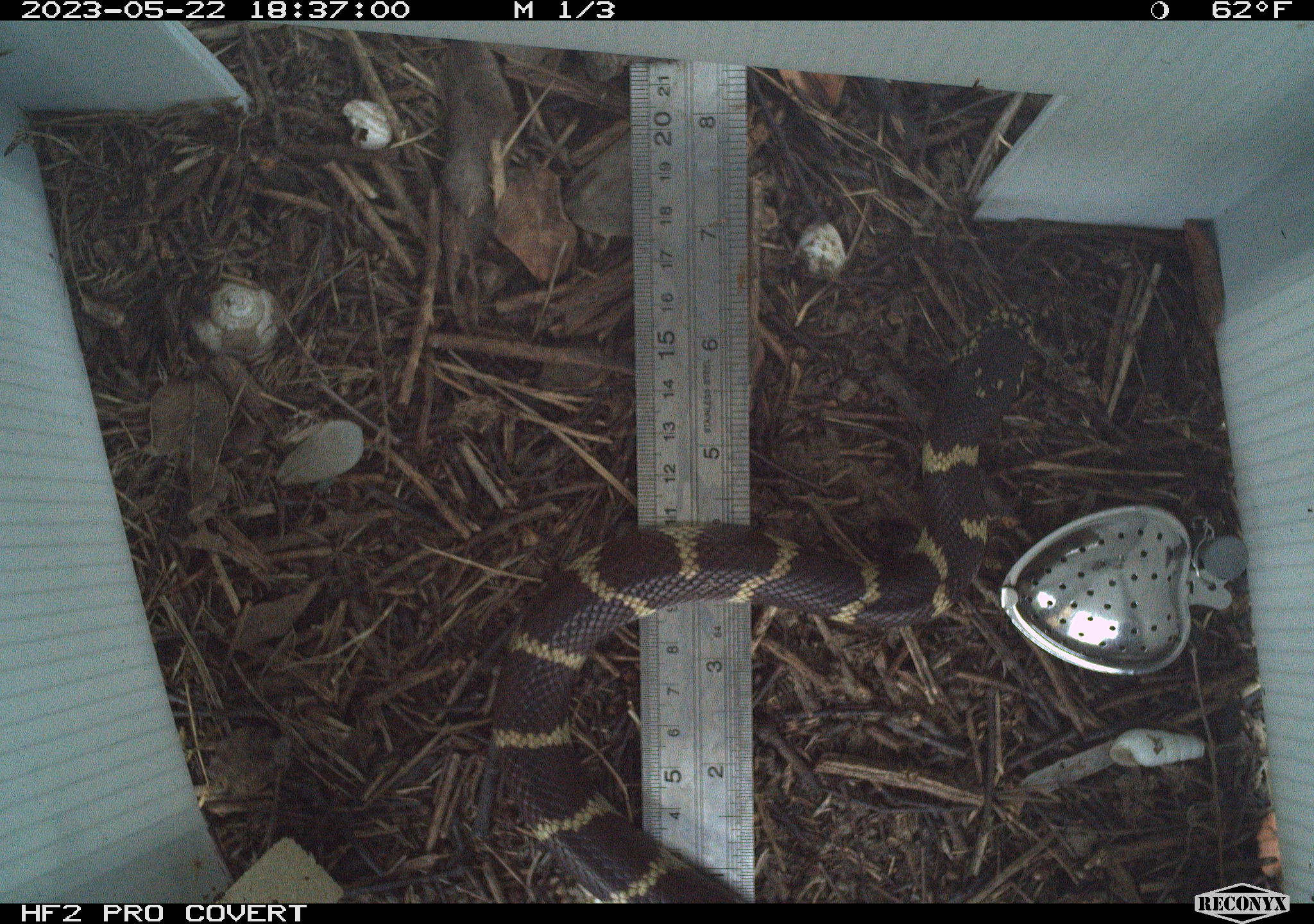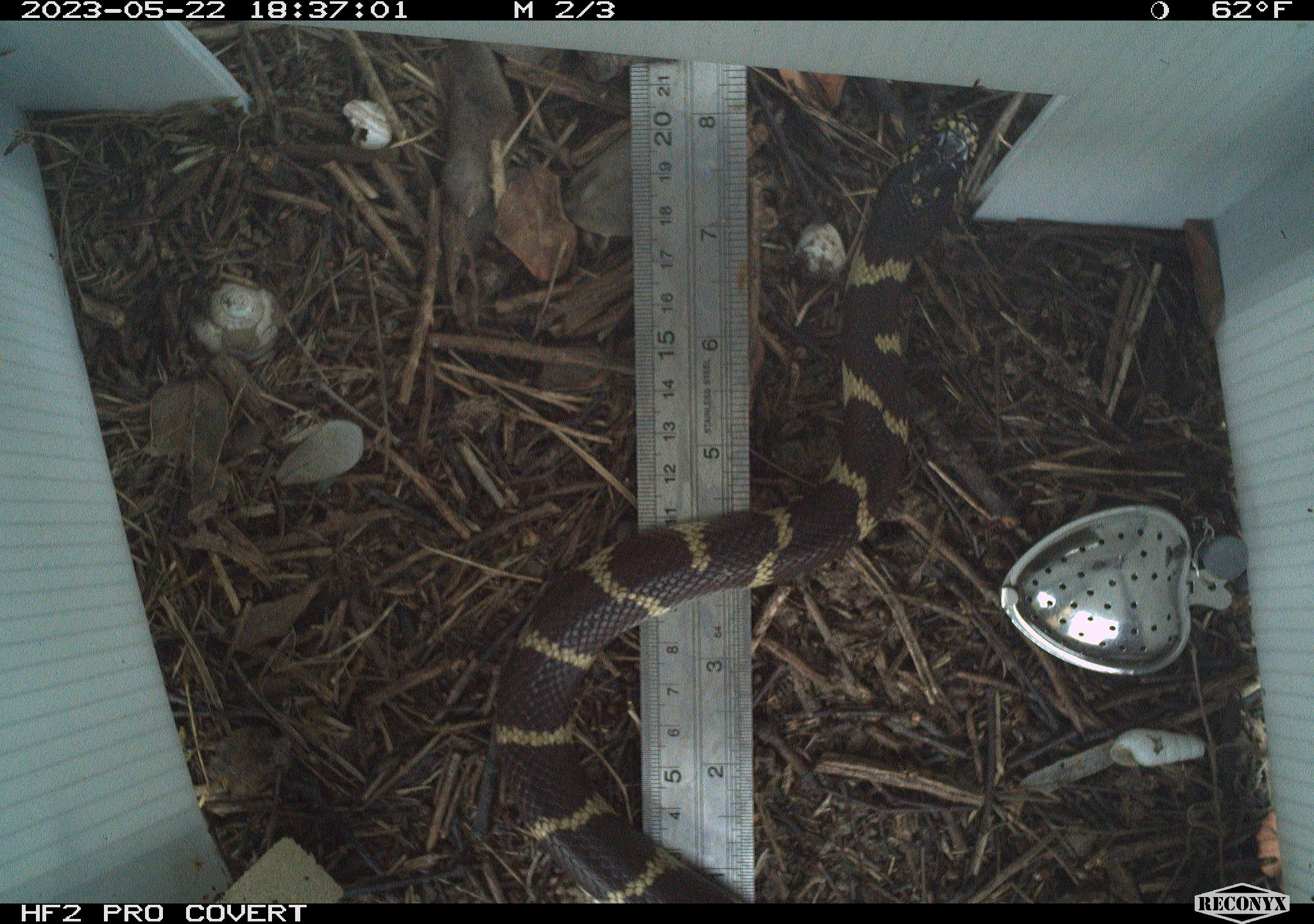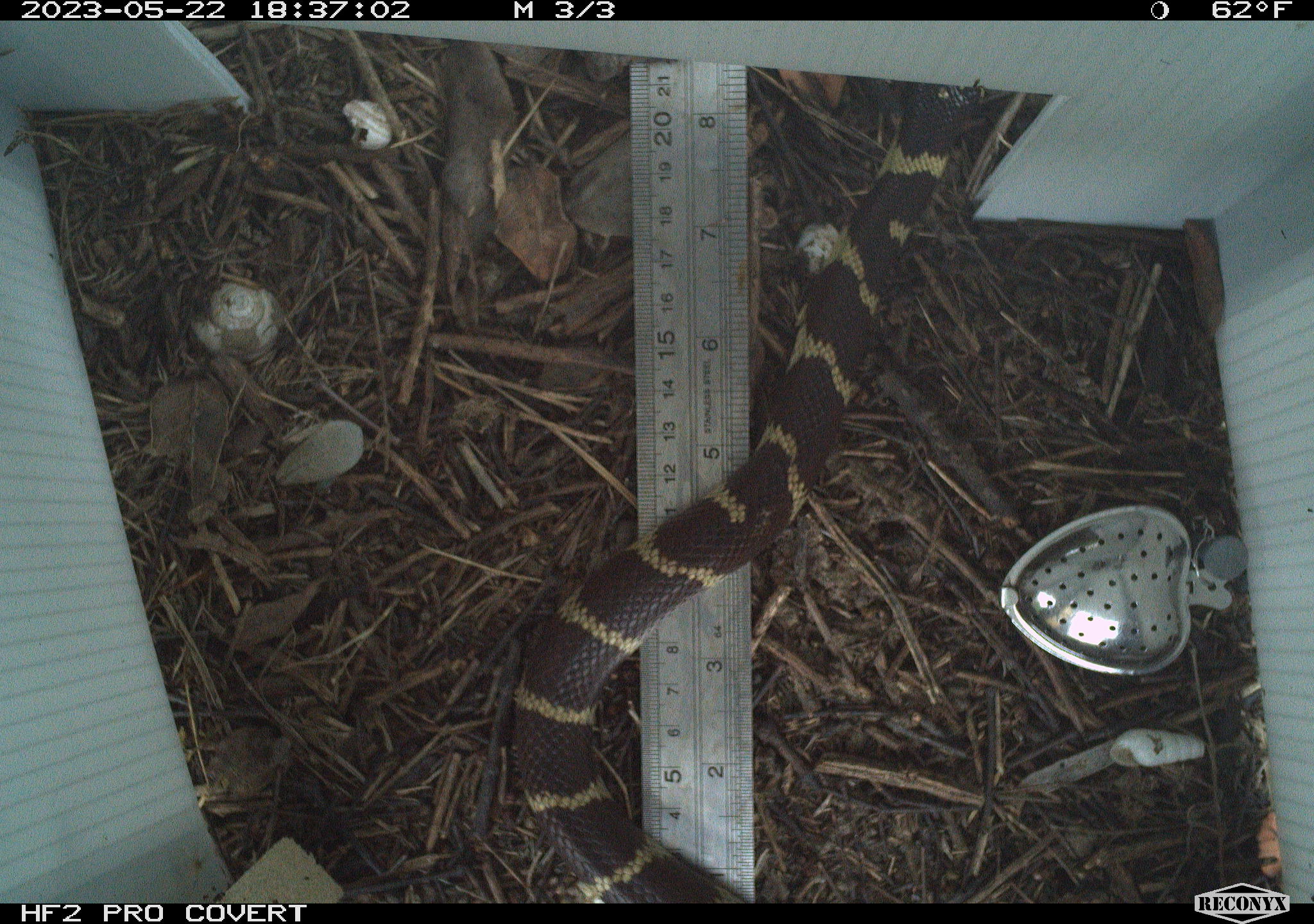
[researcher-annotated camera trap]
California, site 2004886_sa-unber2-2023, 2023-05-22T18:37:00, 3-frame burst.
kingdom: Animalia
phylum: Chordata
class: Reptilia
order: Squamata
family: Colubridae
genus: Lampropeltis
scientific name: Lampropeltis californiae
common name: california kingsnake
California kingsnake (Lampropeltis californiae).